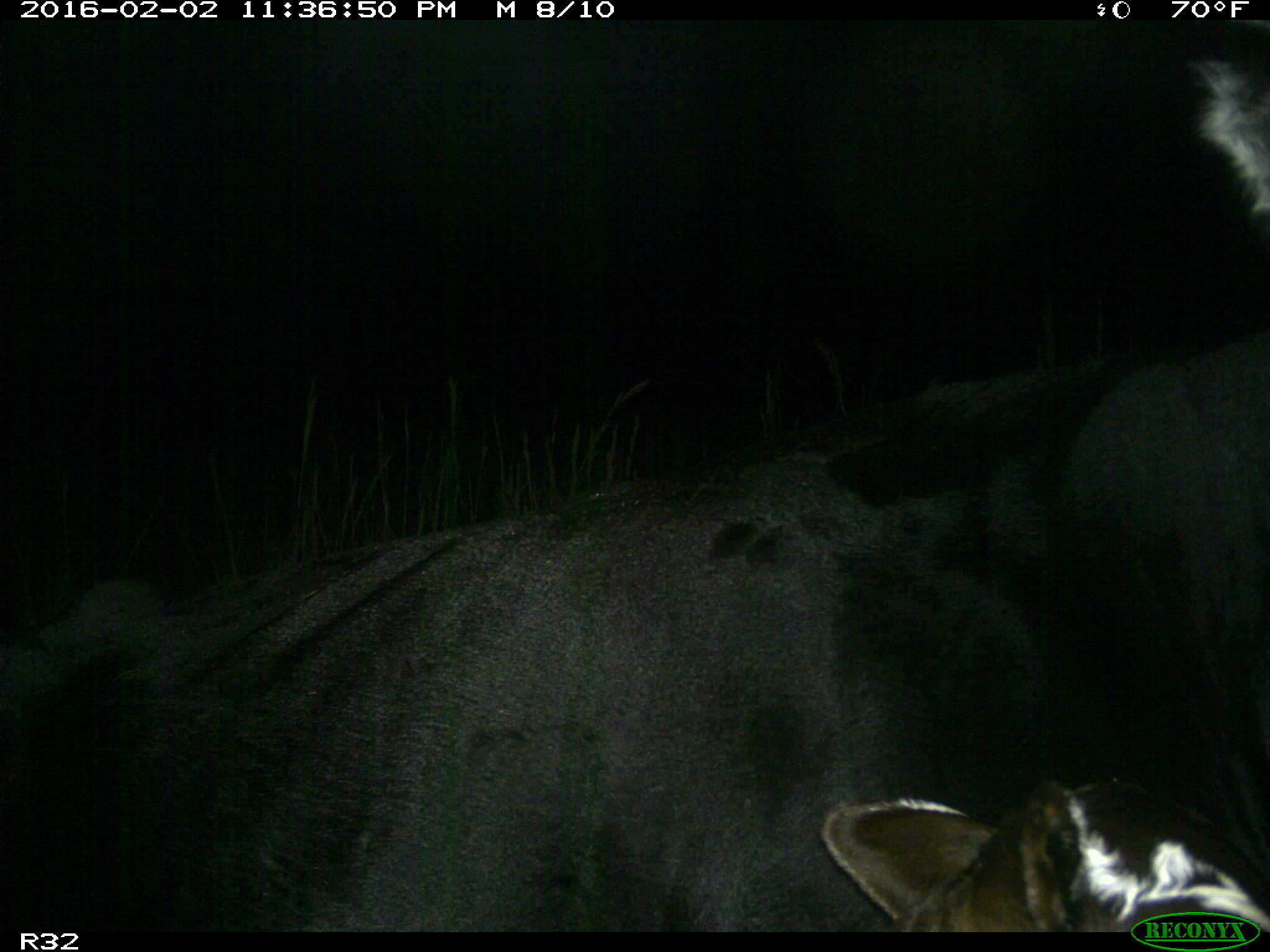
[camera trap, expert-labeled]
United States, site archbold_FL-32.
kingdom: Animalia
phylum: Chordata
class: Mammalia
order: Artiodactyla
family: Bovidae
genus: Bos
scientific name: Bos taurus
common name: domestic cow